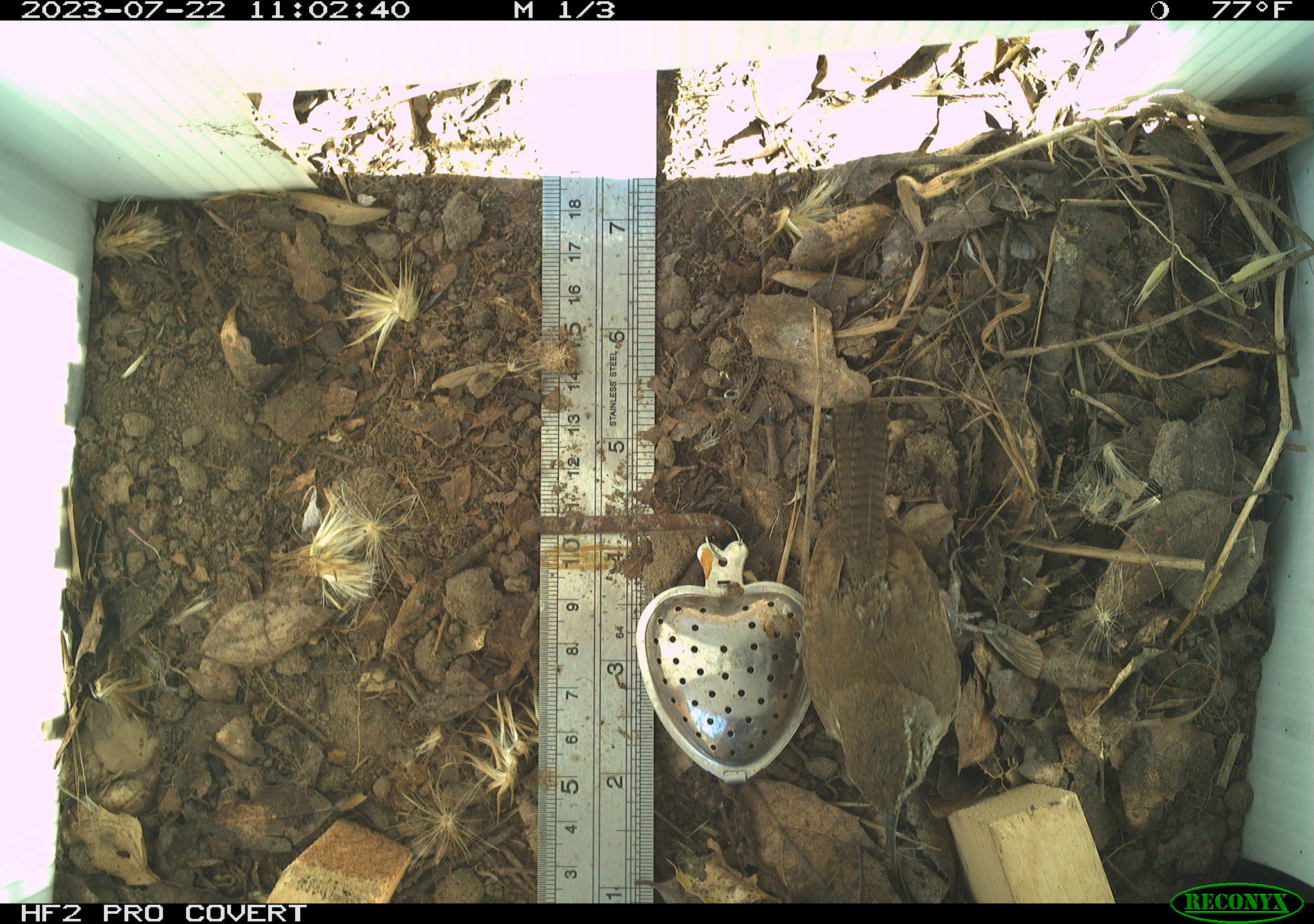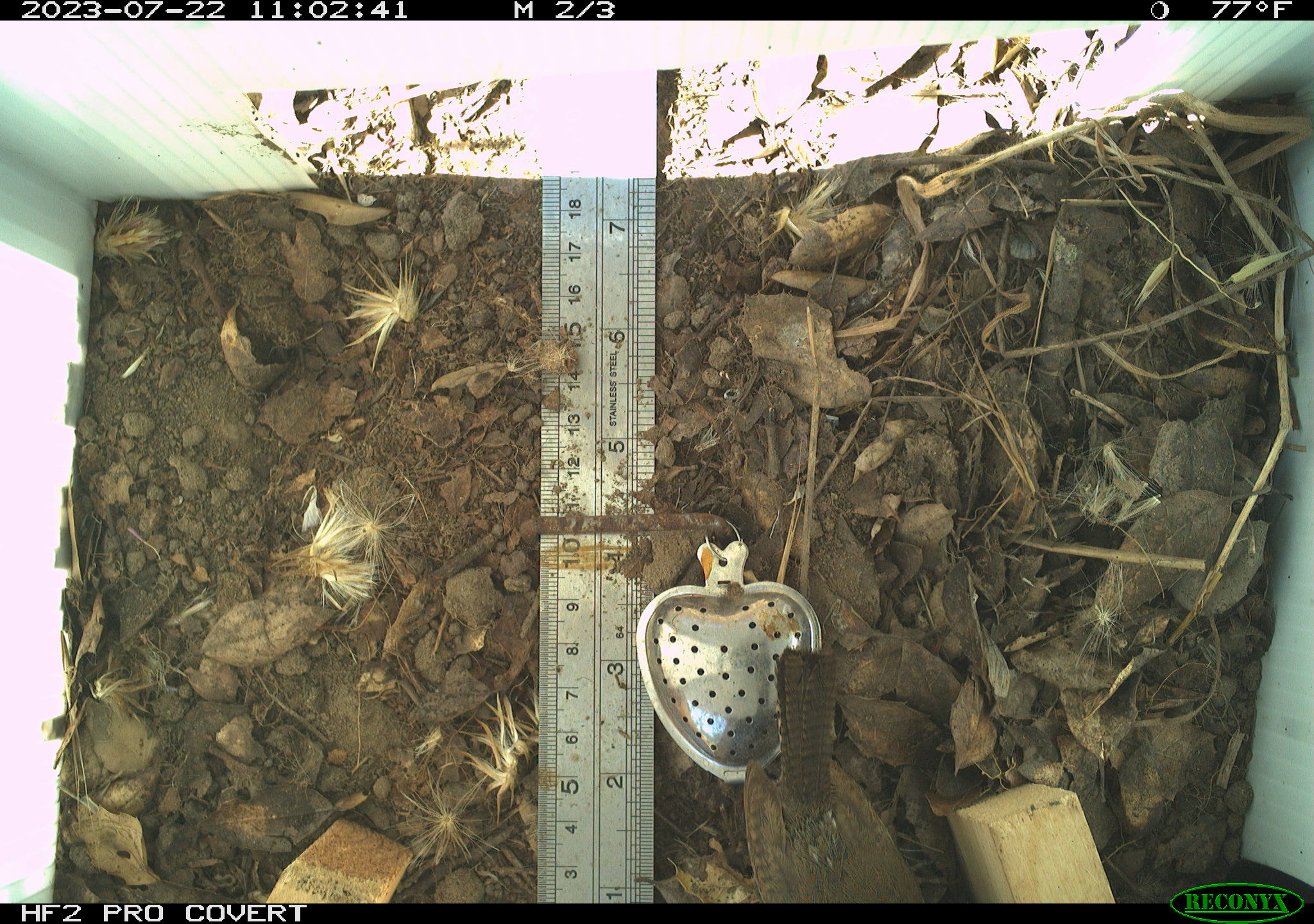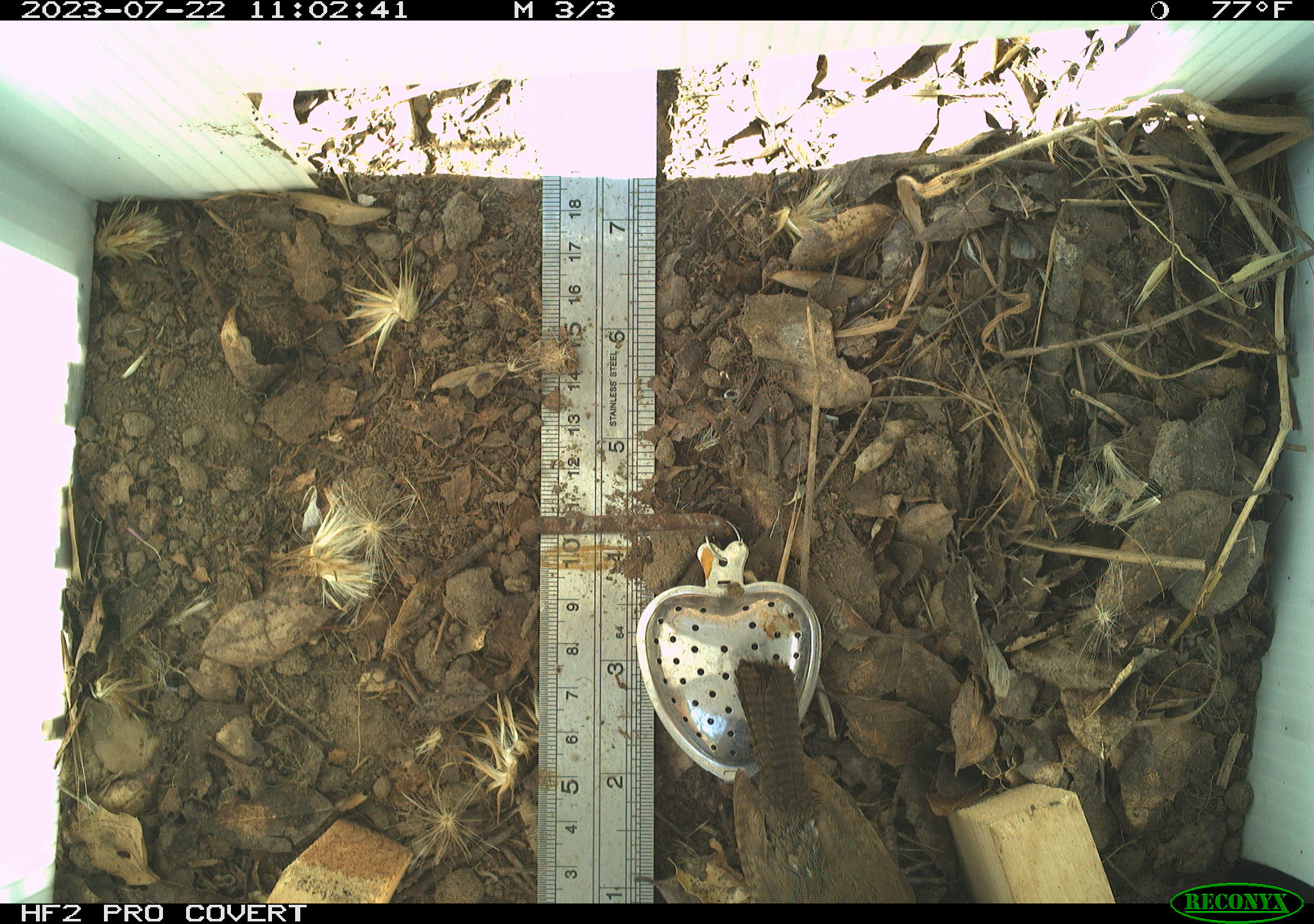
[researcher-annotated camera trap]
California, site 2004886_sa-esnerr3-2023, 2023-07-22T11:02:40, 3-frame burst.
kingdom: Animalia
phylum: Chordata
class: Aves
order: Passeriformes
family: Troglodytidae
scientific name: Troglodytidae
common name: wren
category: troglodytidae family